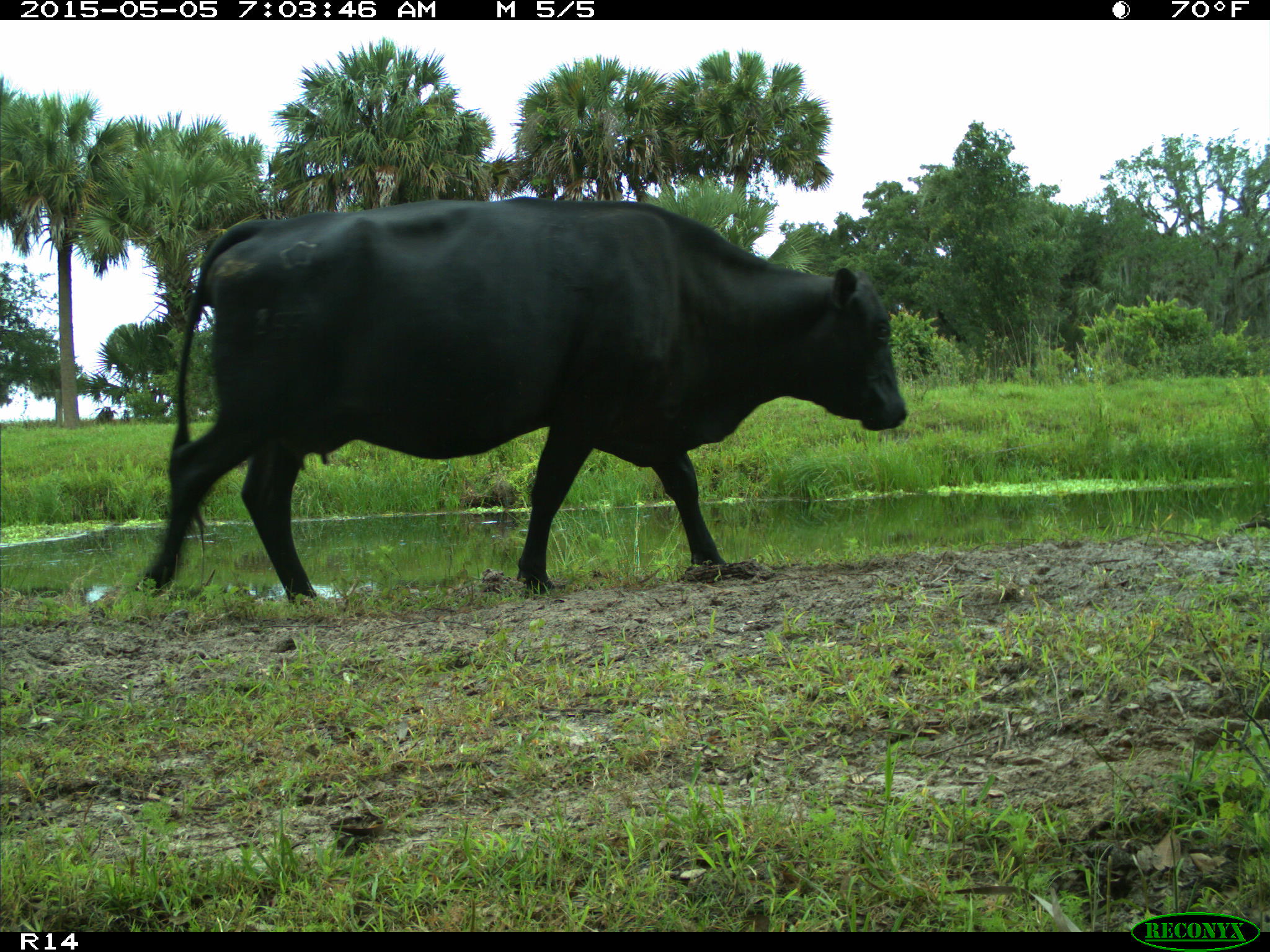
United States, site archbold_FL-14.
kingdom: Animalia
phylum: Chordata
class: Mammalia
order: Artiodactyla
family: Bovidae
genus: Bos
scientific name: Bos taurus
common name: domestic cow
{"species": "Bos taurus (domestic cow)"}